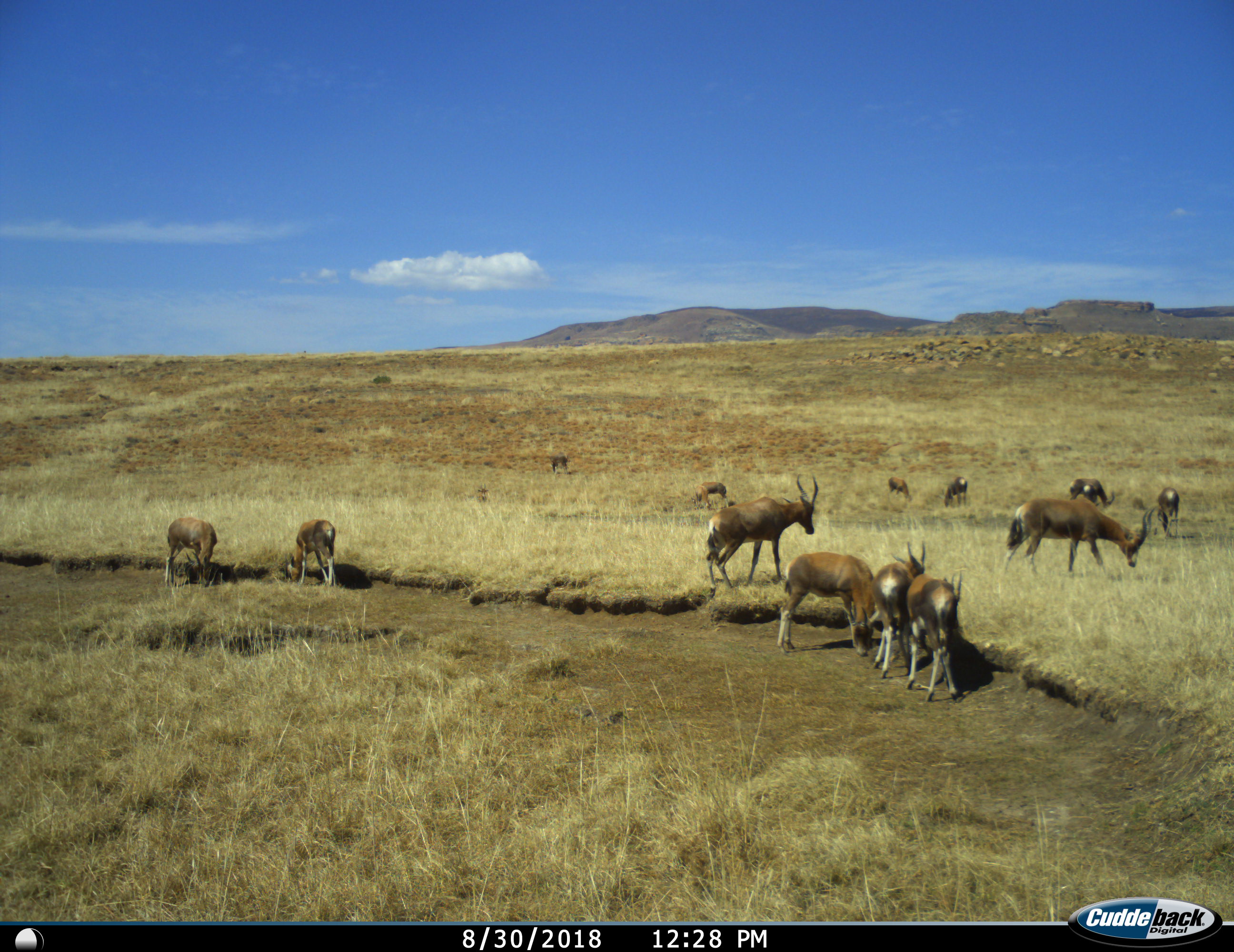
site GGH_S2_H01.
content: unidentified animal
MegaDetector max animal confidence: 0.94